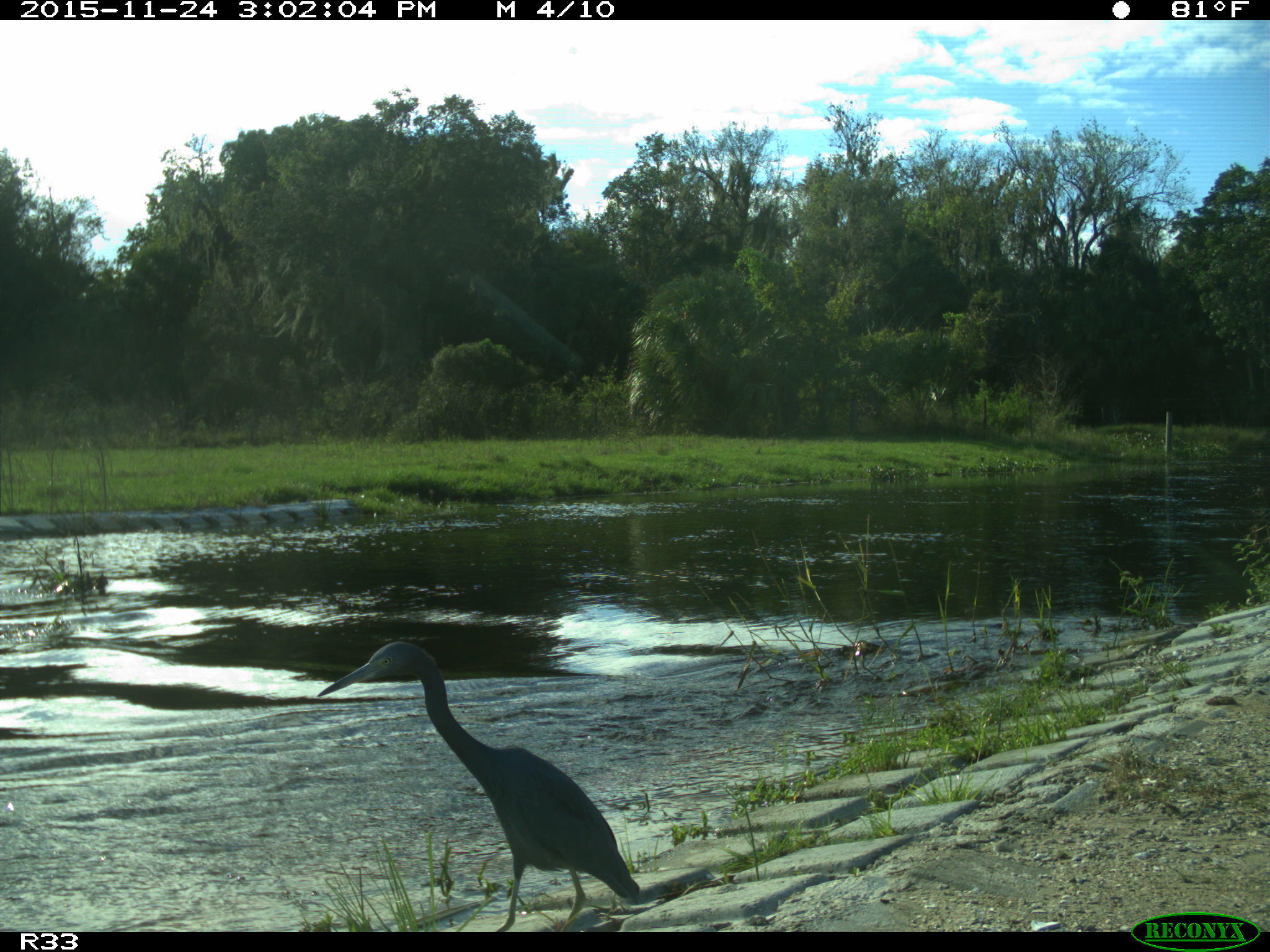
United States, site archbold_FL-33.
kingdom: Animalia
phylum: Chordata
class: Aves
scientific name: Aves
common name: birds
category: unidentified bird